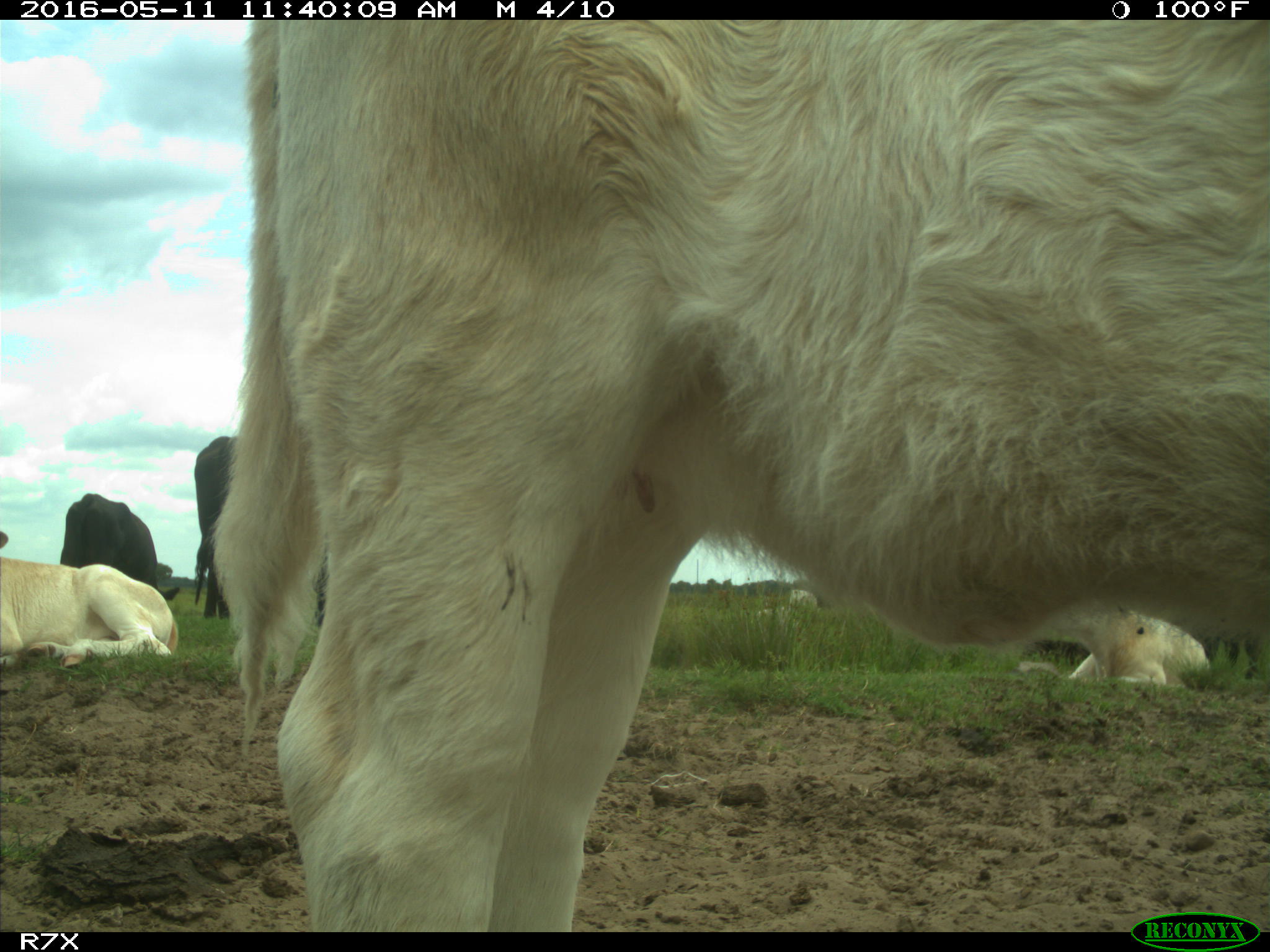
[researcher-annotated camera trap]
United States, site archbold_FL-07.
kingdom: Animalia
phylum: Chordata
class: Mammalia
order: Artiodactyla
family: Bovidae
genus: Bos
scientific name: Bos taurus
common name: domestic cow